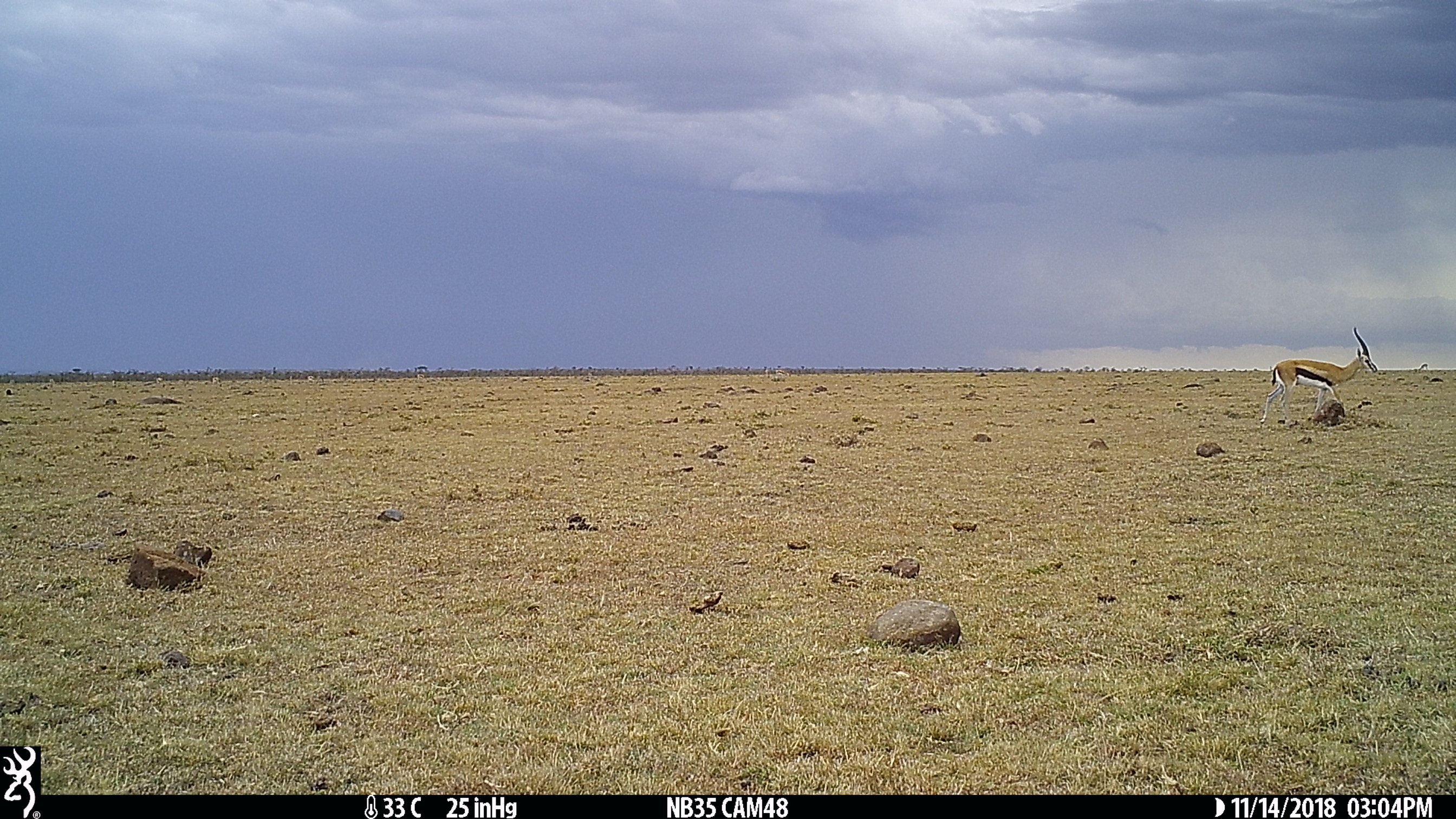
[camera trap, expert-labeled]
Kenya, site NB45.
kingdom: Animalia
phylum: Chordata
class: Mammalia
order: Artiodactyla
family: Bovidae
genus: Eudorcas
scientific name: Eudorcas thomsonii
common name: thomon's gazelle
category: gazelle thomsons